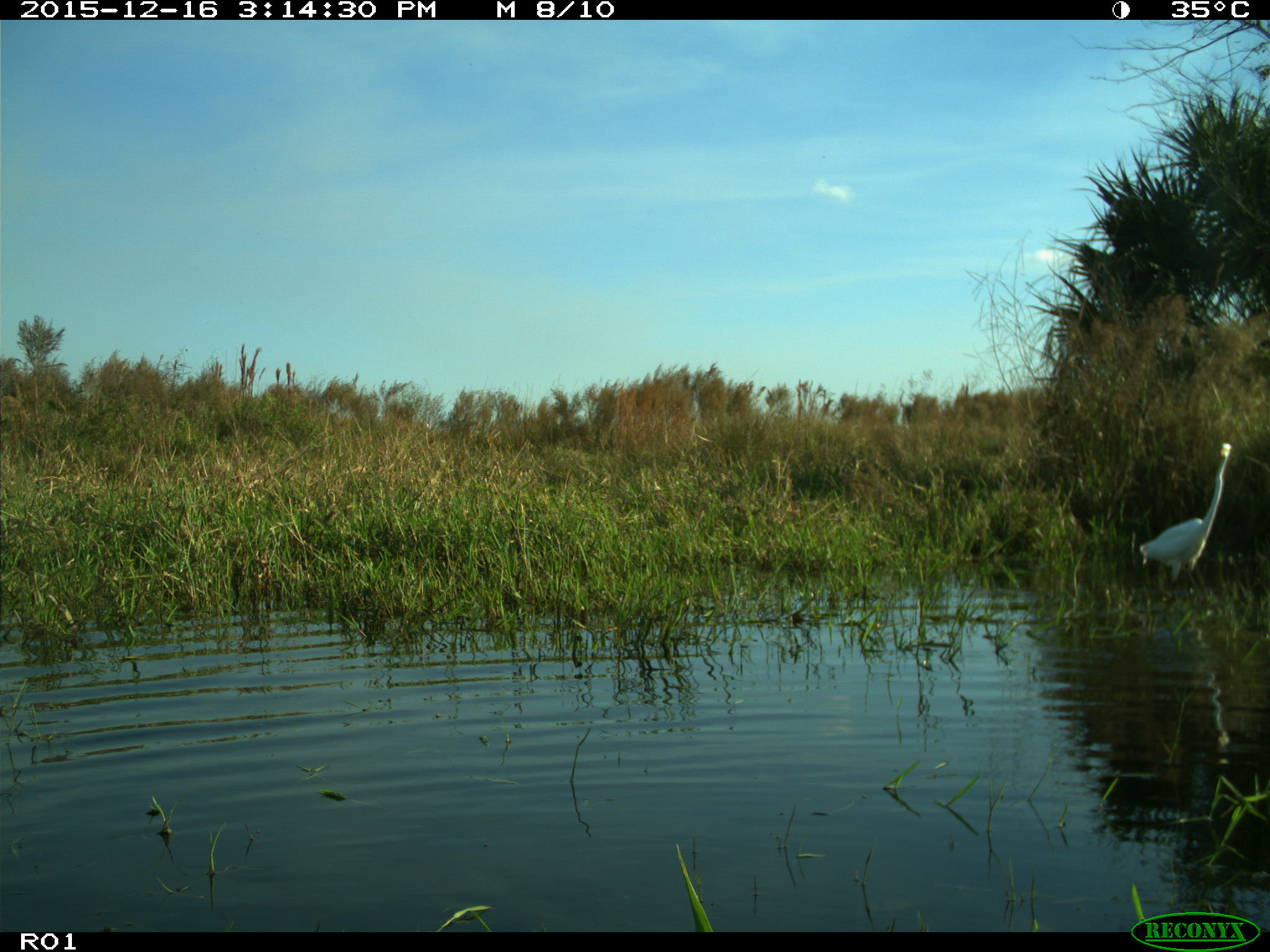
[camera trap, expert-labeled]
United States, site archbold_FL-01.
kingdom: Animalia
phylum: Chordata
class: Aves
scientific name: Aves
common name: birds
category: unidentified bird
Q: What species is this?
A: Unidentified bird (birds) (Aves).